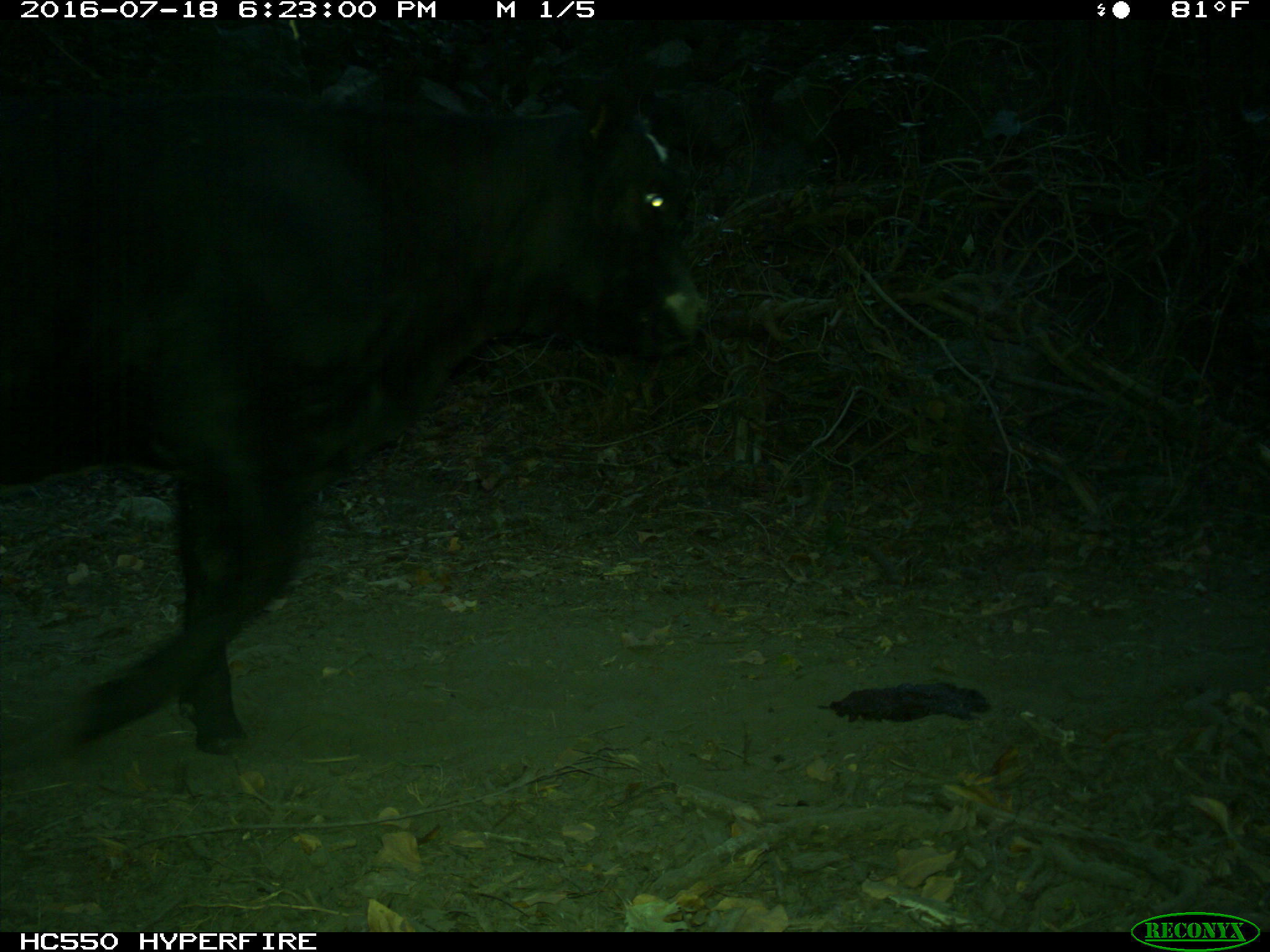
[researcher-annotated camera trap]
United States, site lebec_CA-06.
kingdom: Animalia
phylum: Chordata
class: Mammalia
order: Artiodactyla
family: Bovidae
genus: Bos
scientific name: Bos taurus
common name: domestic cow